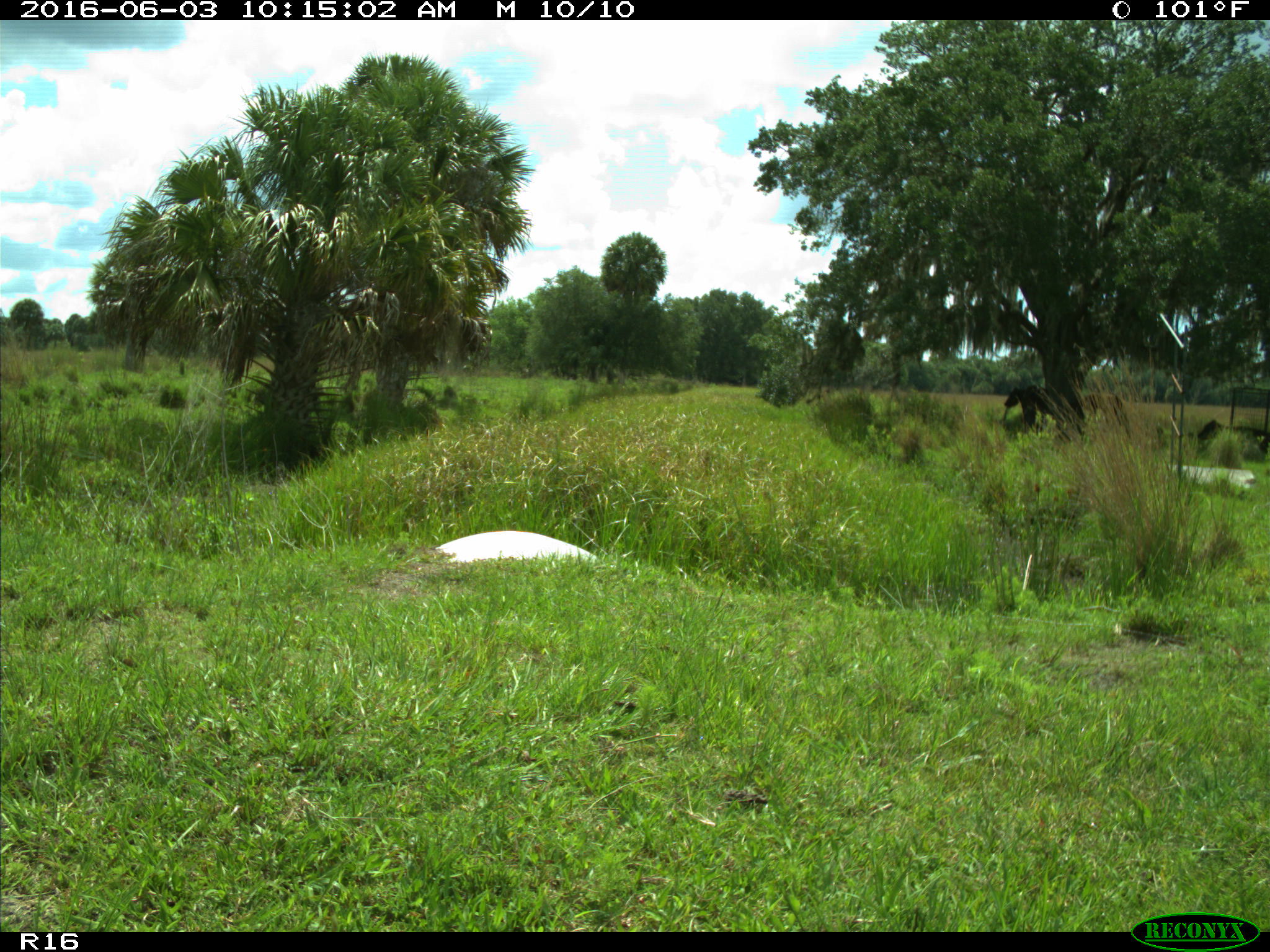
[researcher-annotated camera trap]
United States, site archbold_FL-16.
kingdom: Animalia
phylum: Chordata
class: Mammalia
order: Artiodactyla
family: Bovidae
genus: Bos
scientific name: Bos taurus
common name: domestic cow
Bos taurus (domestic cow).